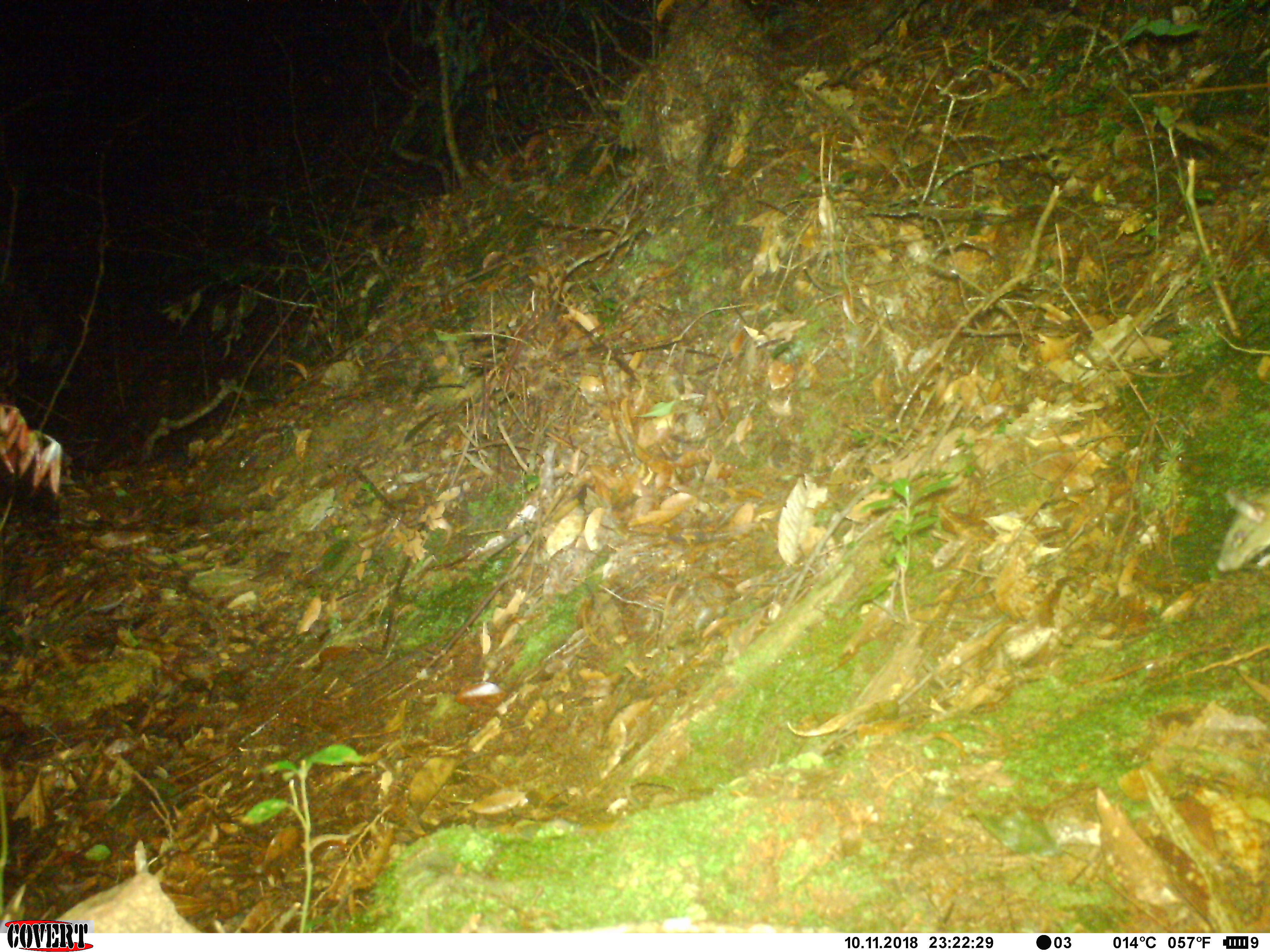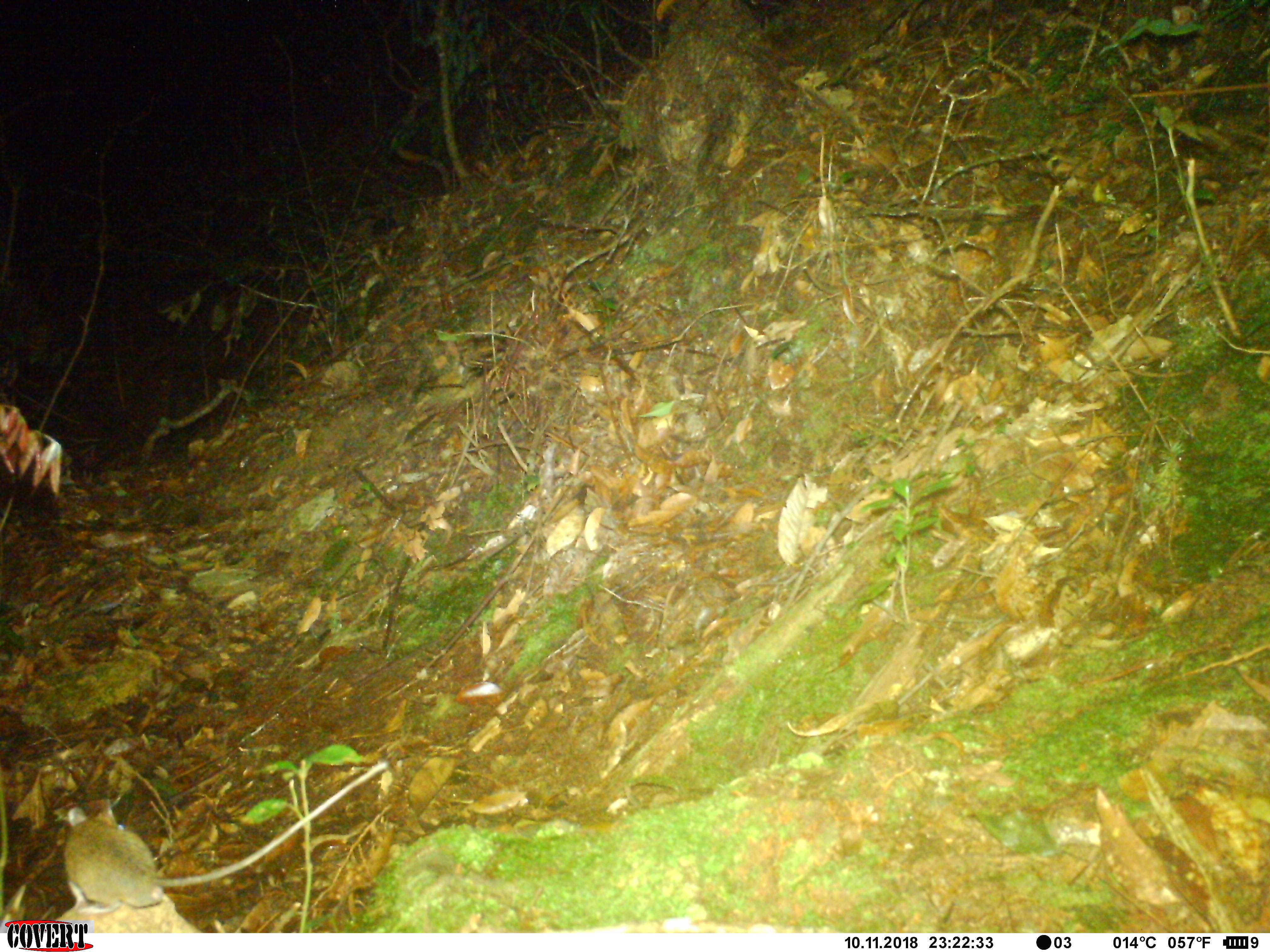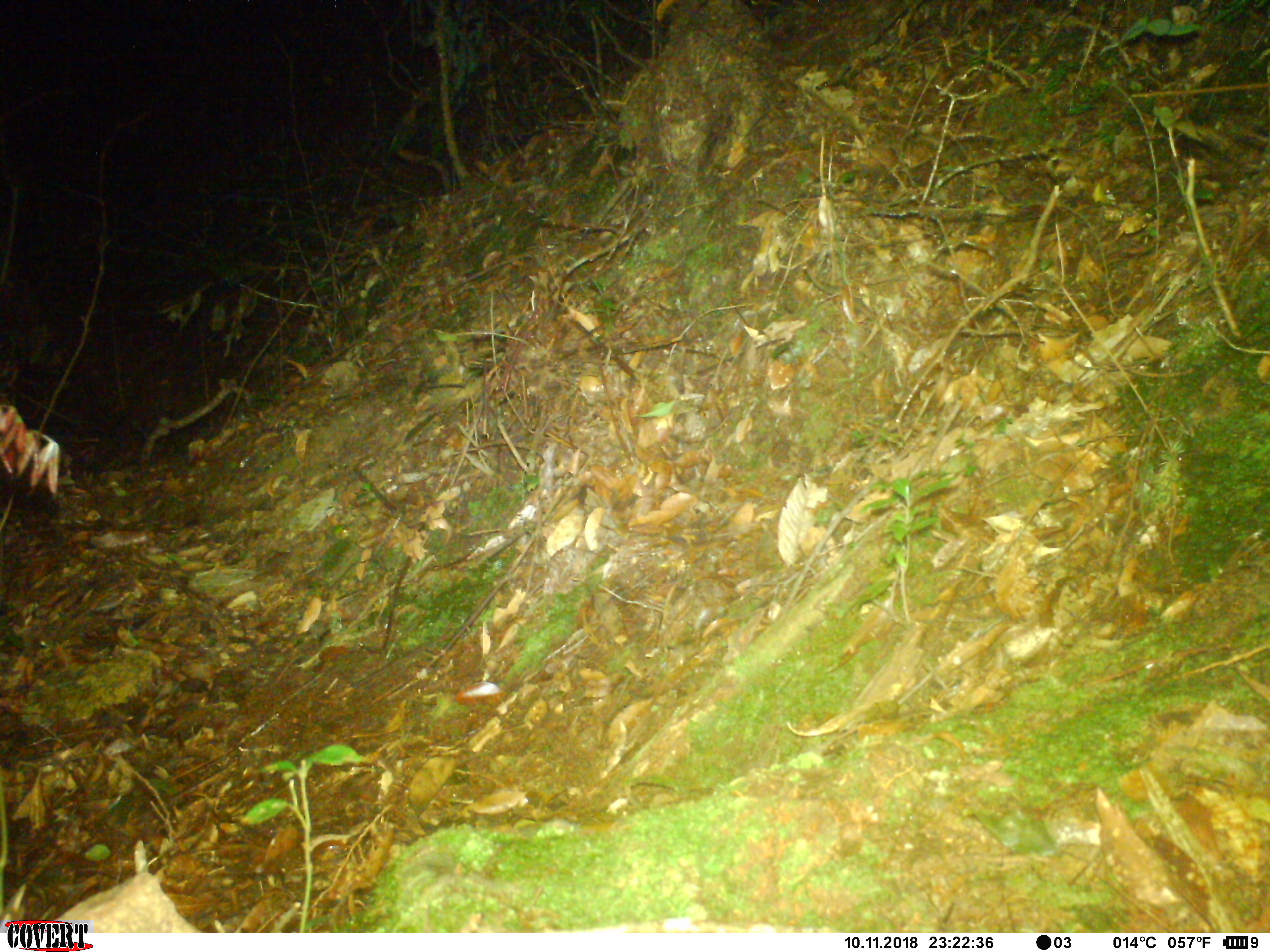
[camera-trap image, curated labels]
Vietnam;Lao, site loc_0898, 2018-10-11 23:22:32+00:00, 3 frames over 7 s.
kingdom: Animalia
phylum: Chordata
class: Mammalia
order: Rodentia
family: Muridae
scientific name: Muridae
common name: old-world mice and rats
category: unidentified murid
Unidentified murid (old-world mice and rats) (Muridae). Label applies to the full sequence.